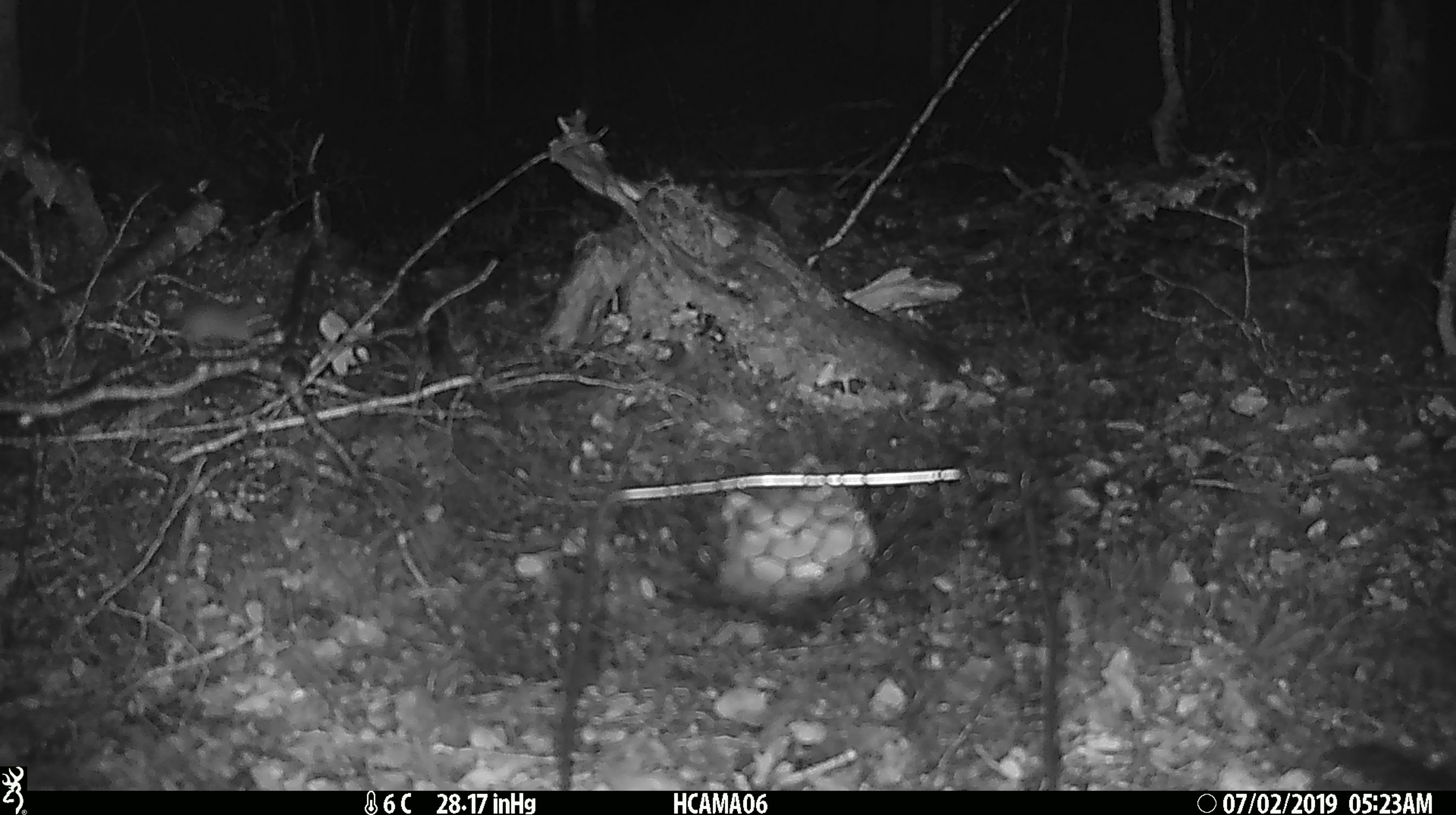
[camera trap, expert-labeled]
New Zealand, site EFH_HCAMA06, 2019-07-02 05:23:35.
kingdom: Animalia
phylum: Chordata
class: Mammalia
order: Rodentia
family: Muridae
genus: Mus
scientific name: Mus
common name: mouse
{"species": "mouse (Mus)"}